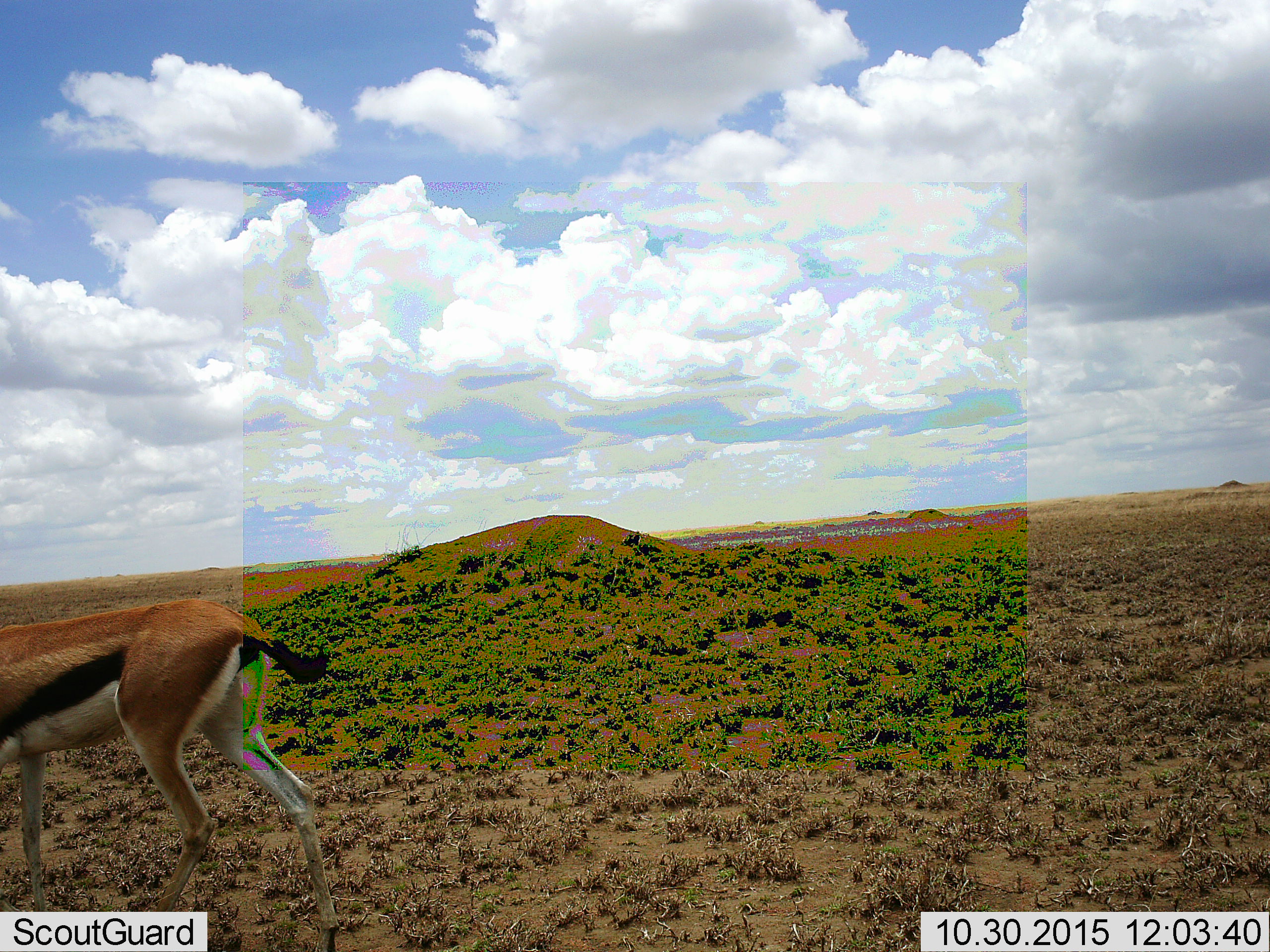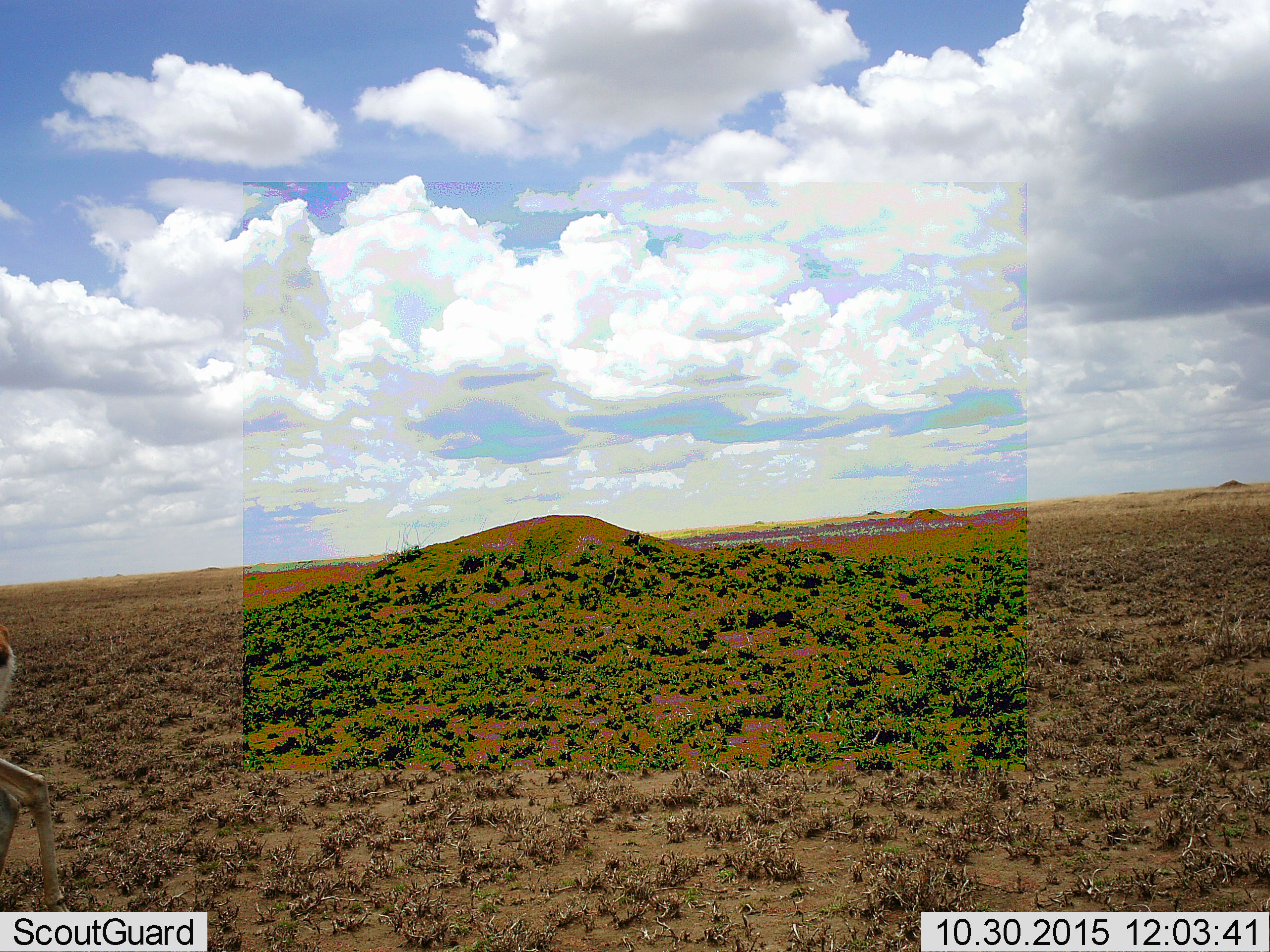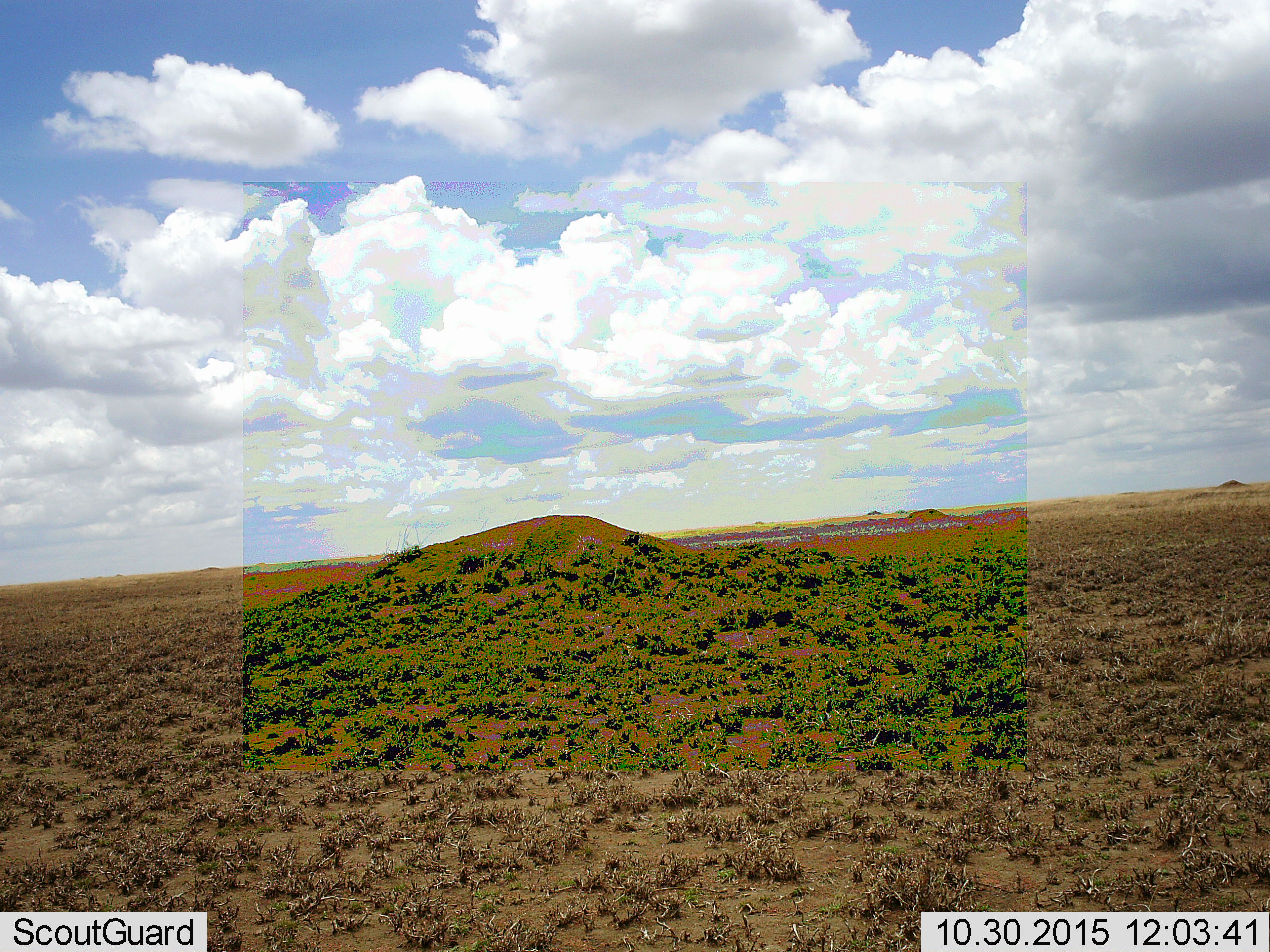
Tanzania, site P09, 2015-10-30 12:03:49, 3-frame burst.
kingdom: Animalia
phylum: Chordata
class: Mammalia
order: Artiodactyla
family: Bovidae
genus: Eudorcas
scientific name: Eudorcas thomsonii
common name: thomson's gazelle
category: gazellethomsons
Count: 1.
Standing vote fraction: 22%.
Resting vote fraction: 0%.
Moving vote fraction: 89%.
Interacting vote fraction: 0%.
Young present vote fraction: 11%.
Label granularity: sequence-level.